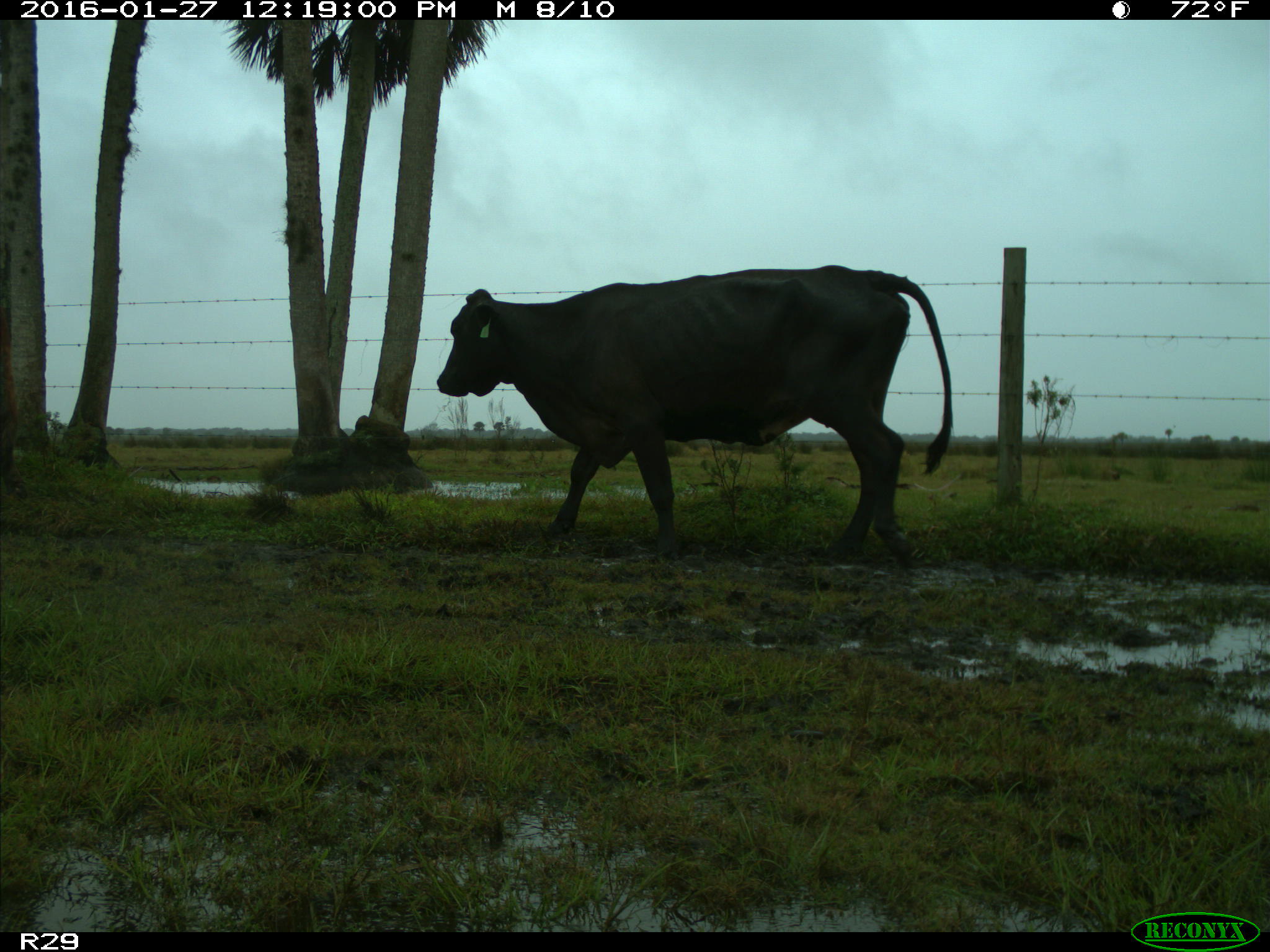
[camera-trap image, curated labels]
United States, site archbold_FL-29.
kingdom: Animalia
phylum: Chordata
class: Mammalia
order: Artiodactyla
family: Bovidae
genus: Bos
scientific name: Bos taurus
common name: domestic cow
Bos taurus (domestic cow).